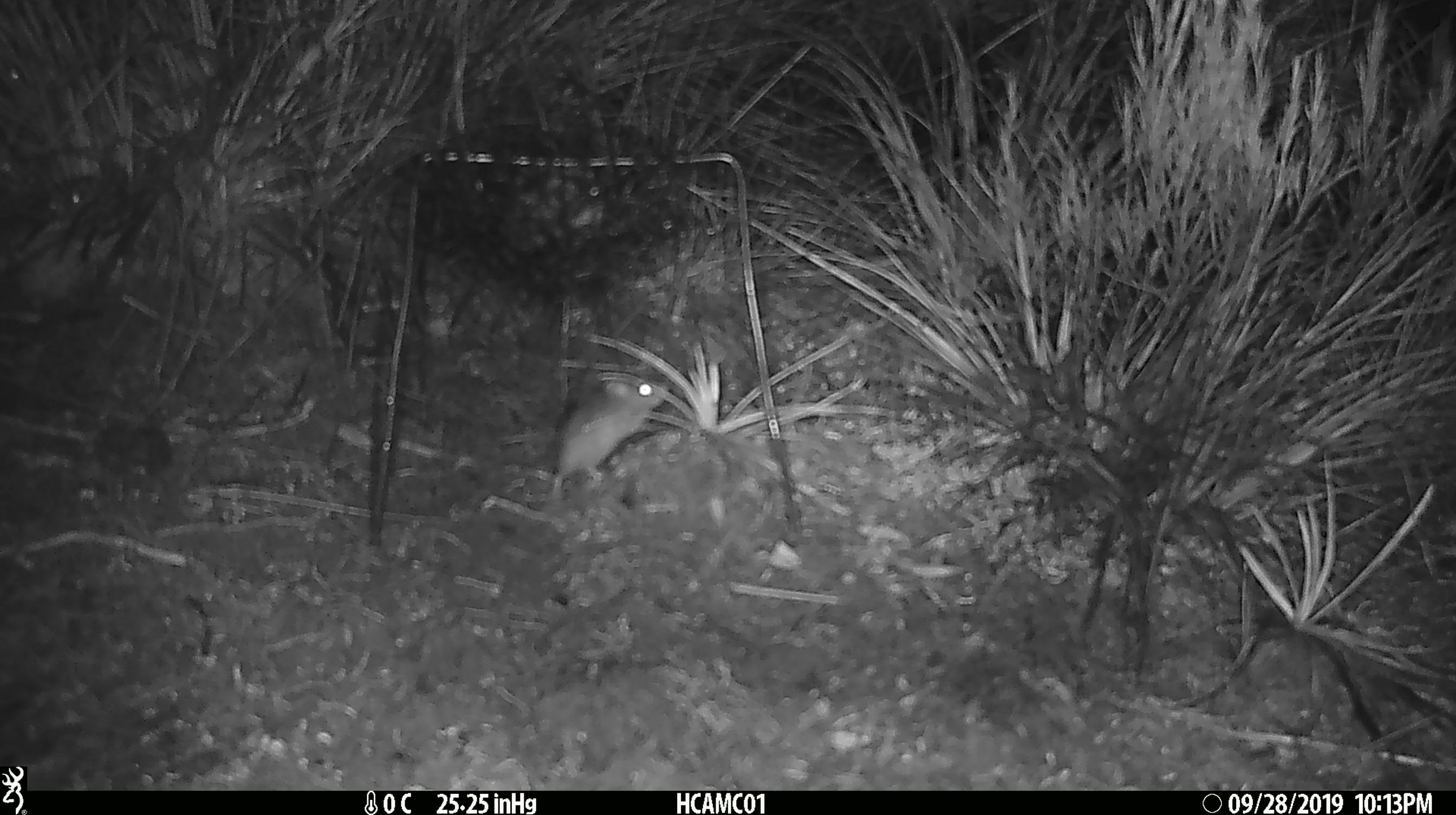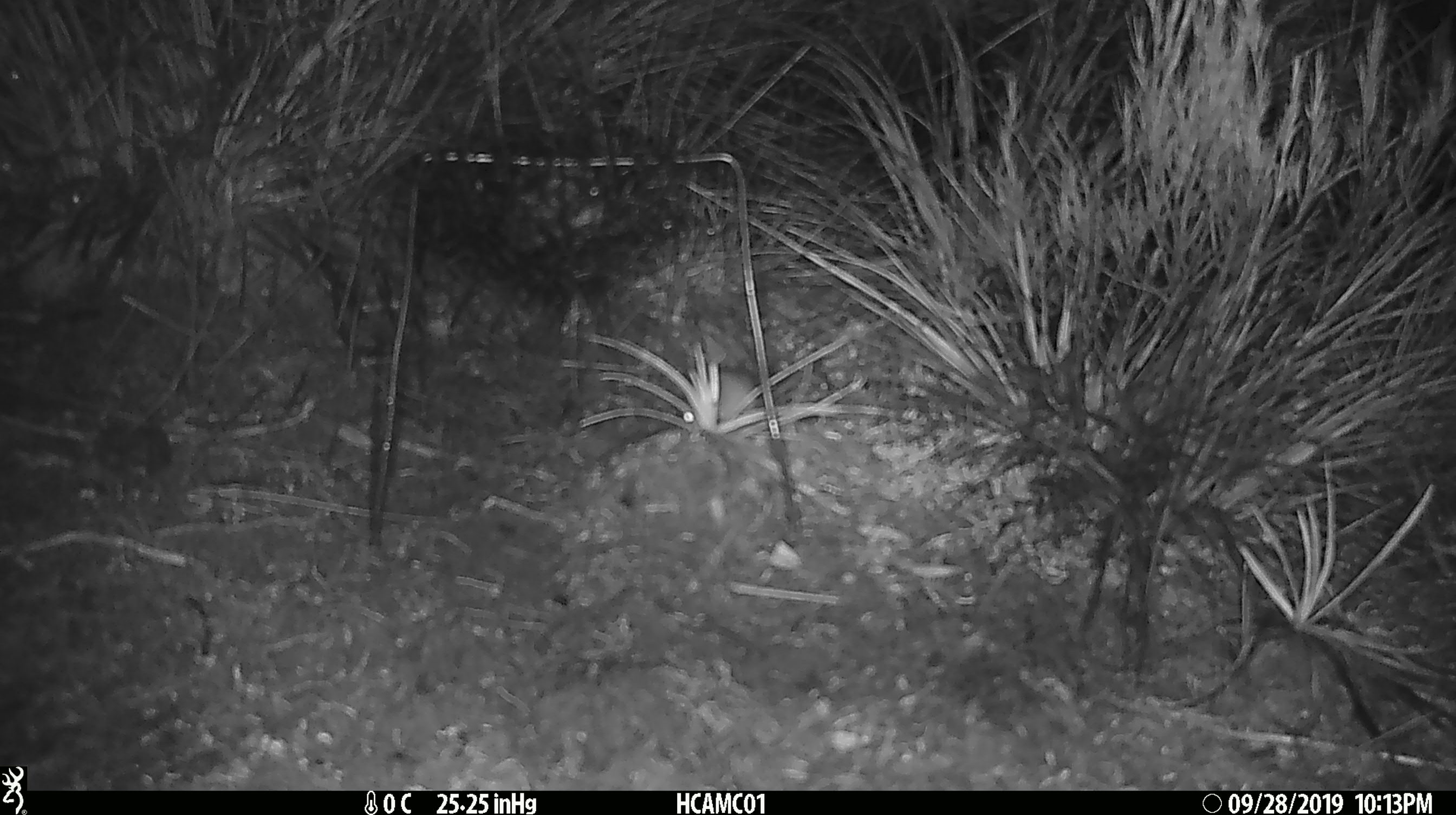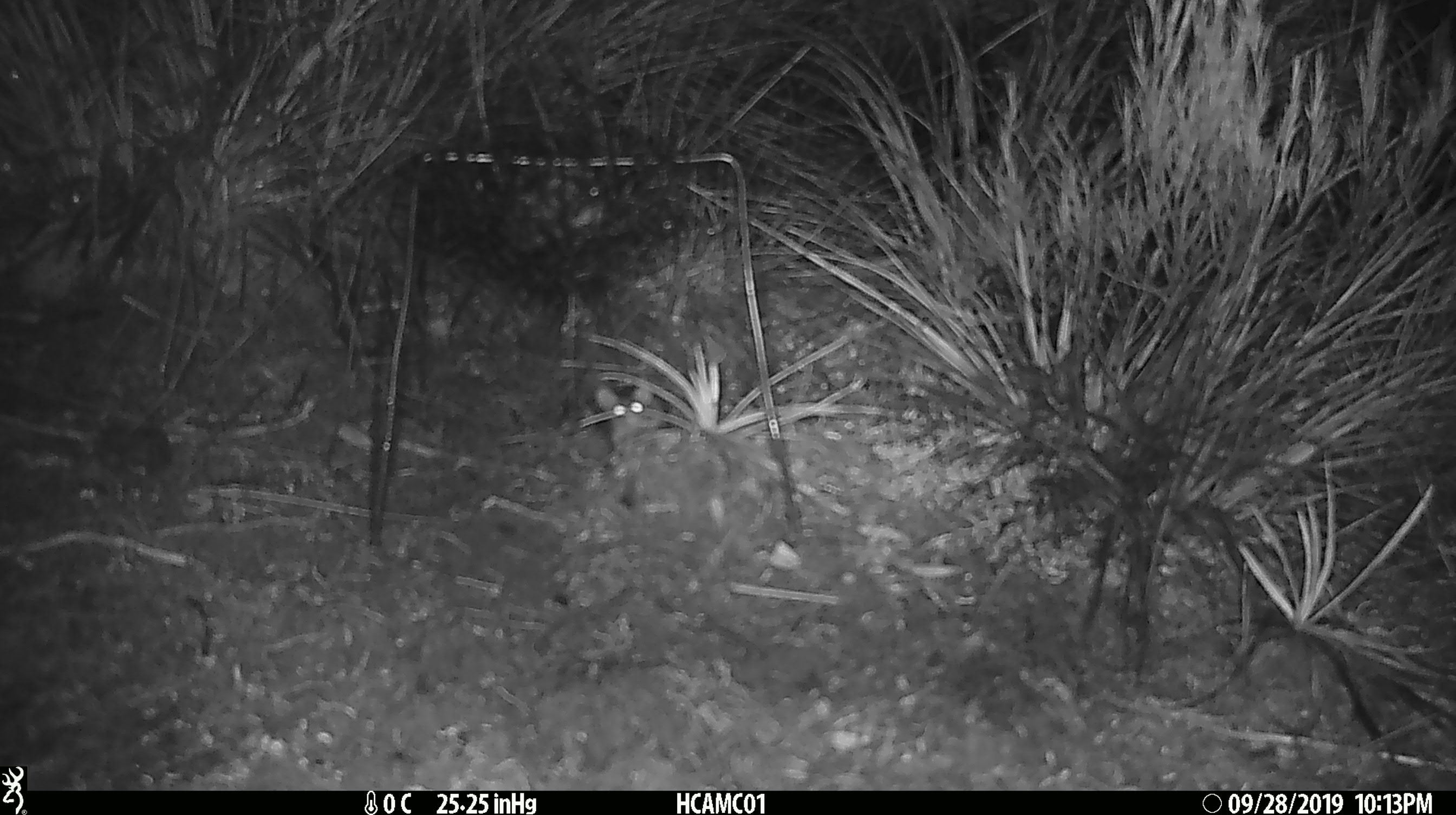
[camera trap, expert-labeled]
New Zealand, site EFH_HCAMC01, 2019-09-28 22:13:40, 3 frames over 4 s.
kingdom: Animalia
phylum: Chordata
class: Mammalia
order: Rodentia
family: Muridae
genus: Mus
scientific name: Mus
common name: mouse